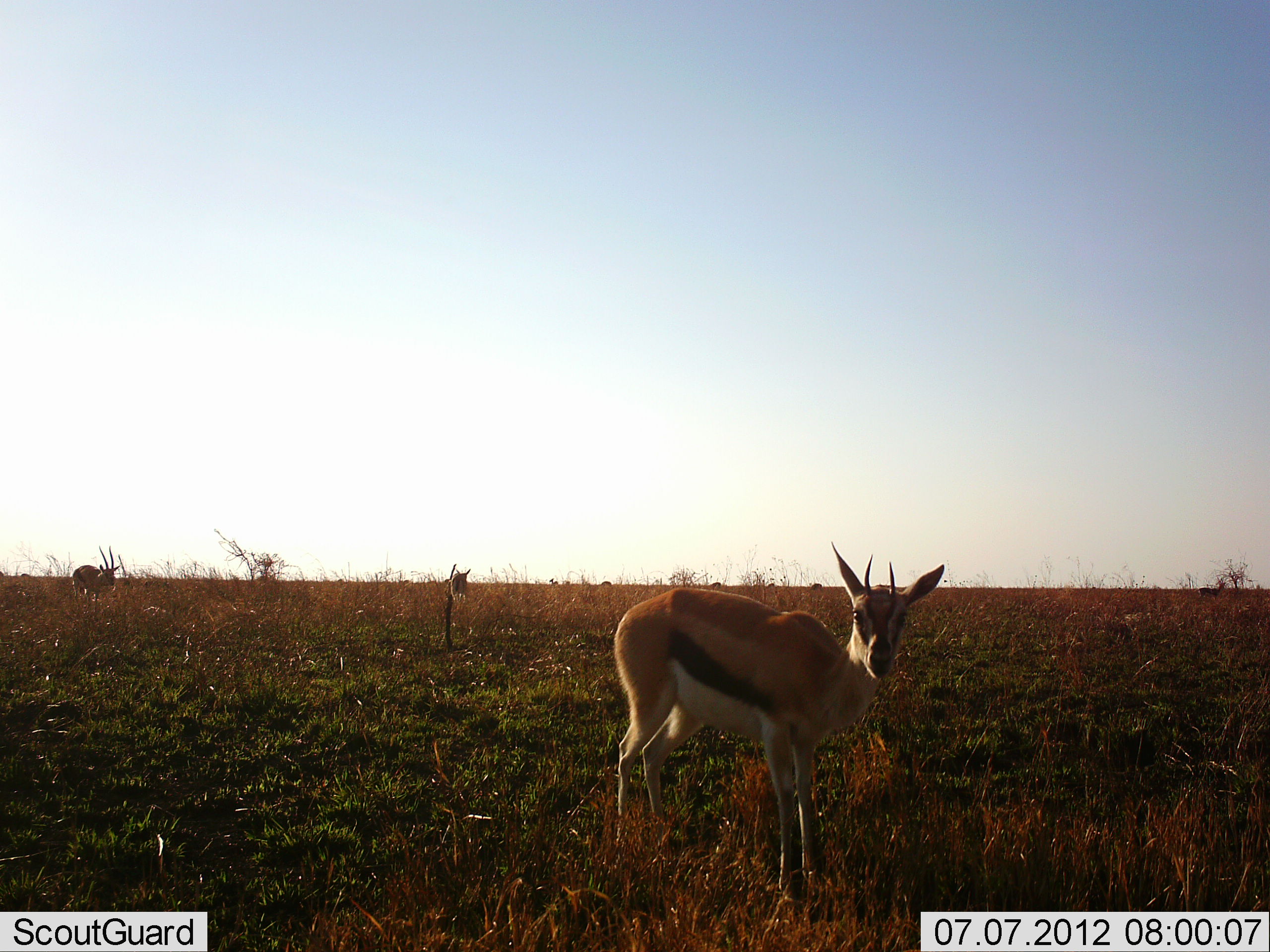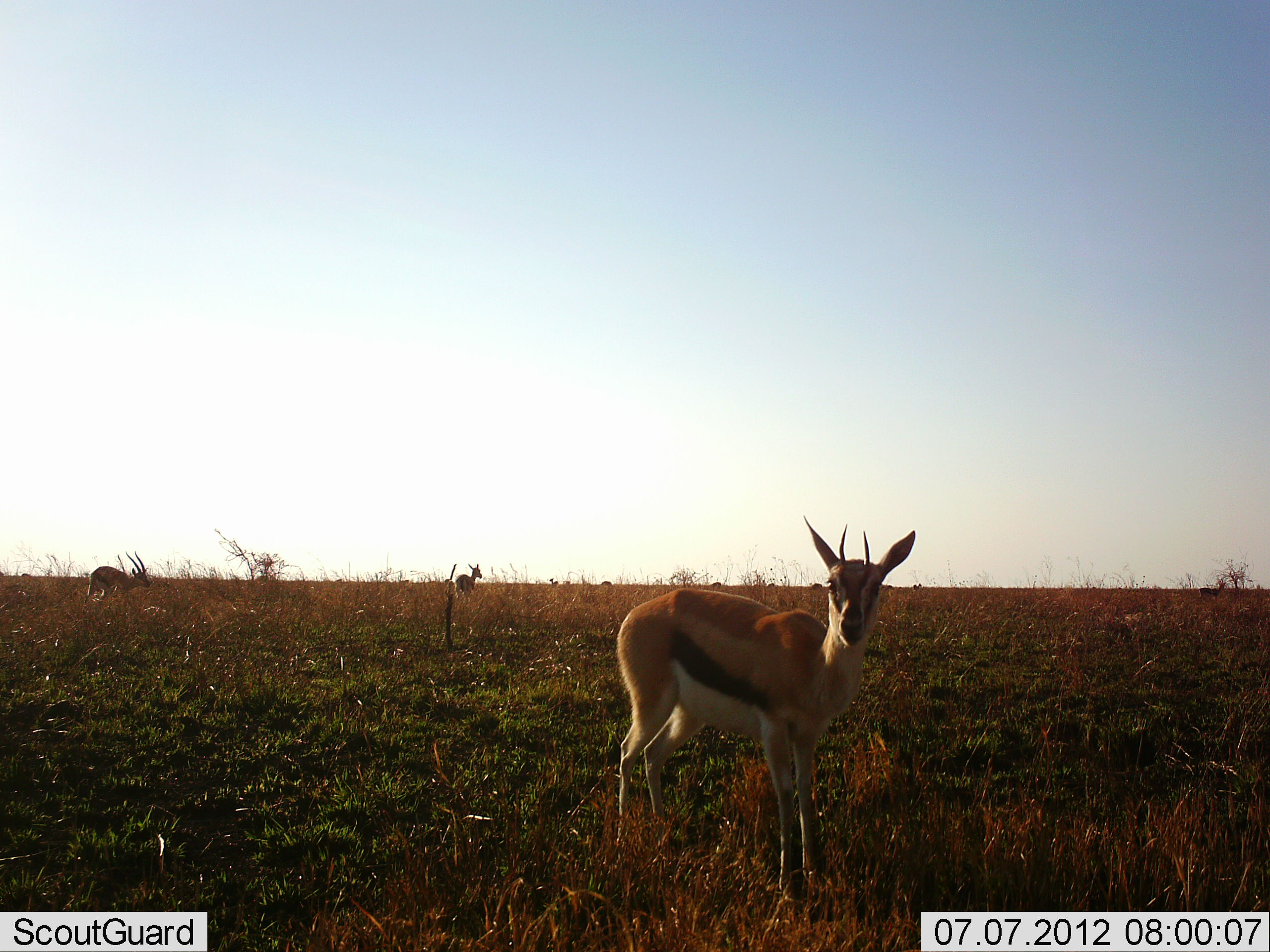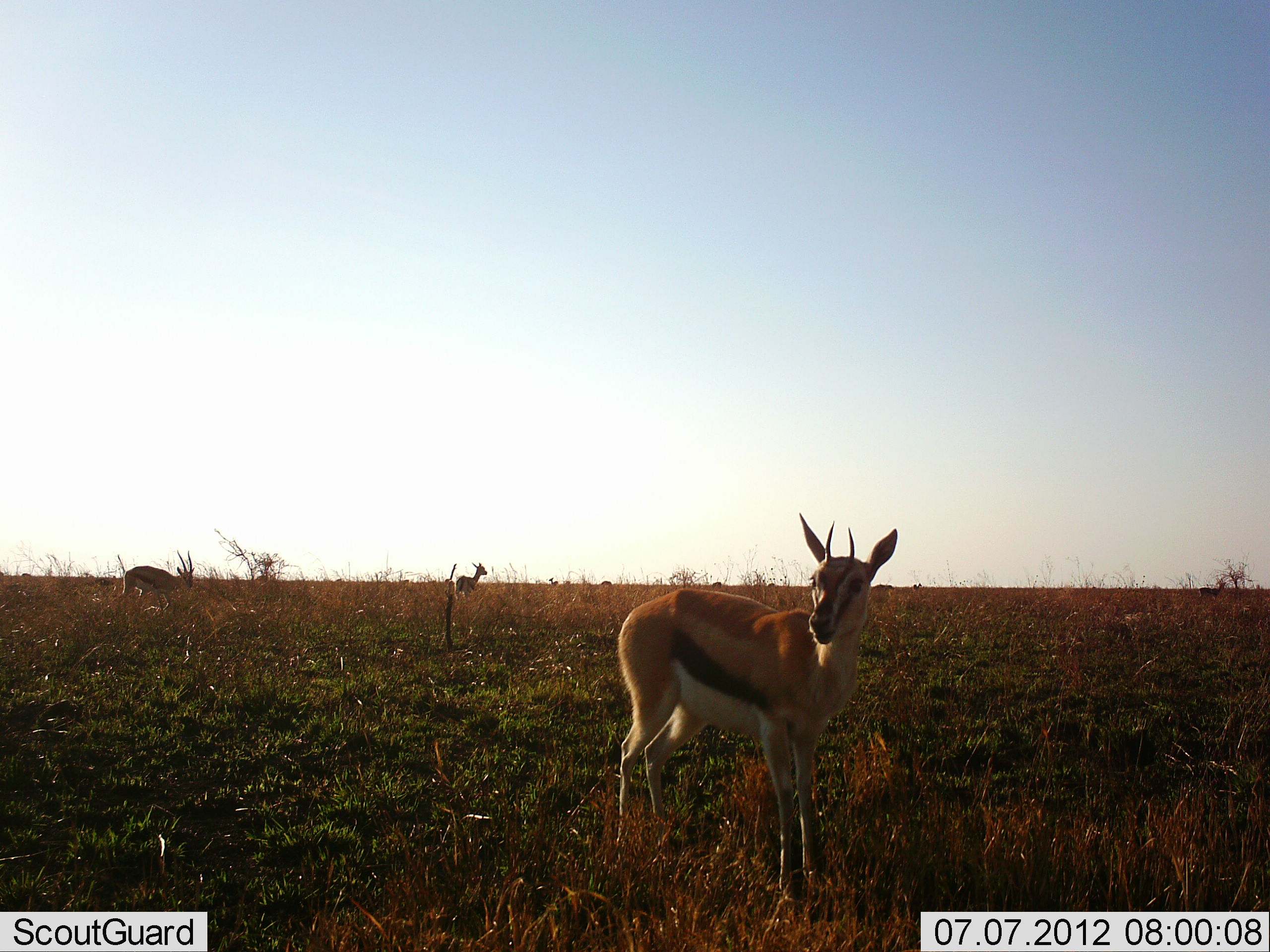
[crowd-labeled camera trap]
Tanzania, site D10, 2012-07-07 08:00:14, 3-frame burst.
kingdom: Animalia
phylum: Chordata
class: Mammalia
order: Artiodactyla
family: Bovidae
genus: Eudorcas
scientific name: Eudorcas thomsonii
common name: thomson's gazelle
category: gazellethomsons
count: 3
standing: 90%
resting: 0%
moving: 60%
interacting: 0%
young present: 0%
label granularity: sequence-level